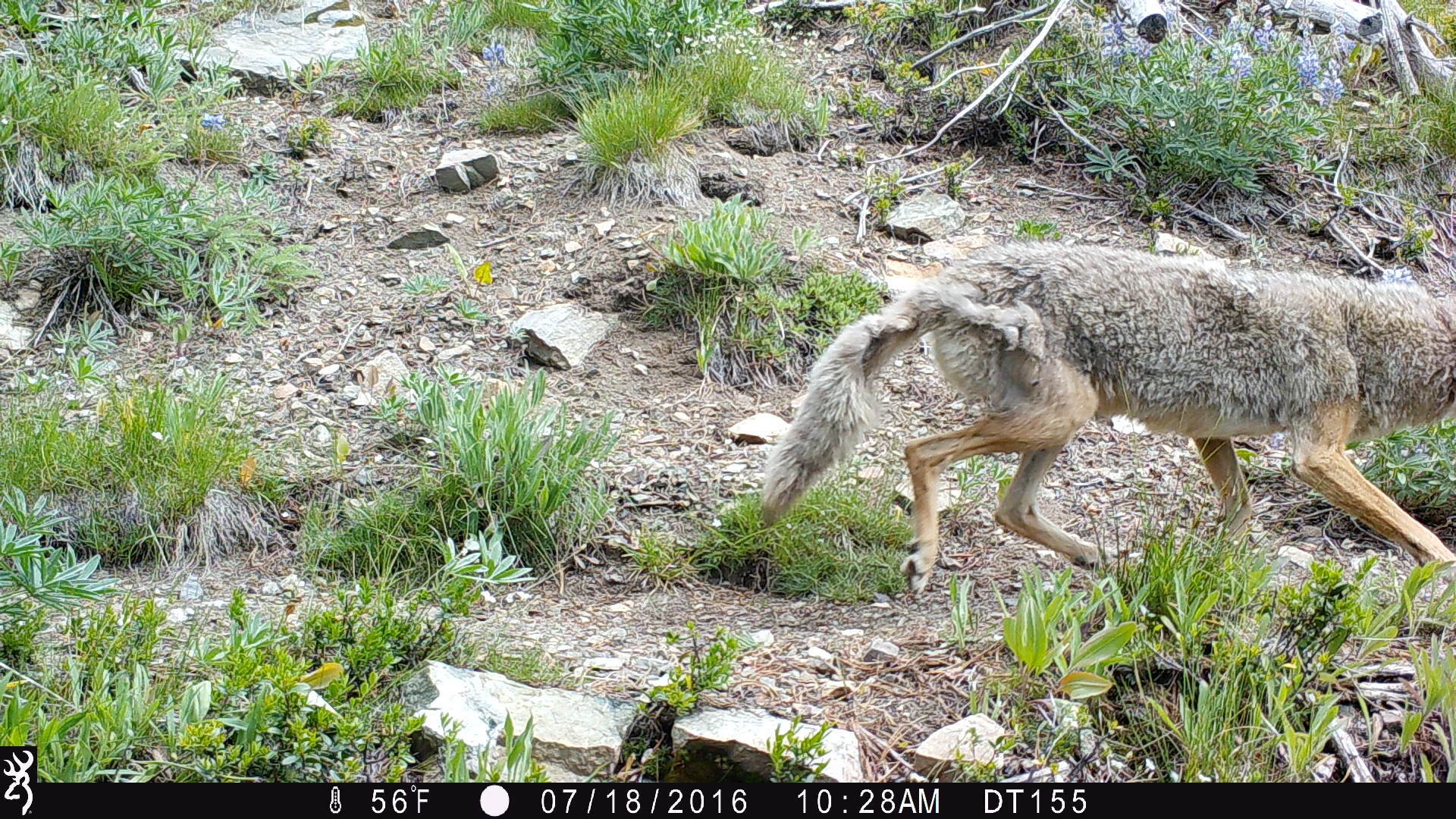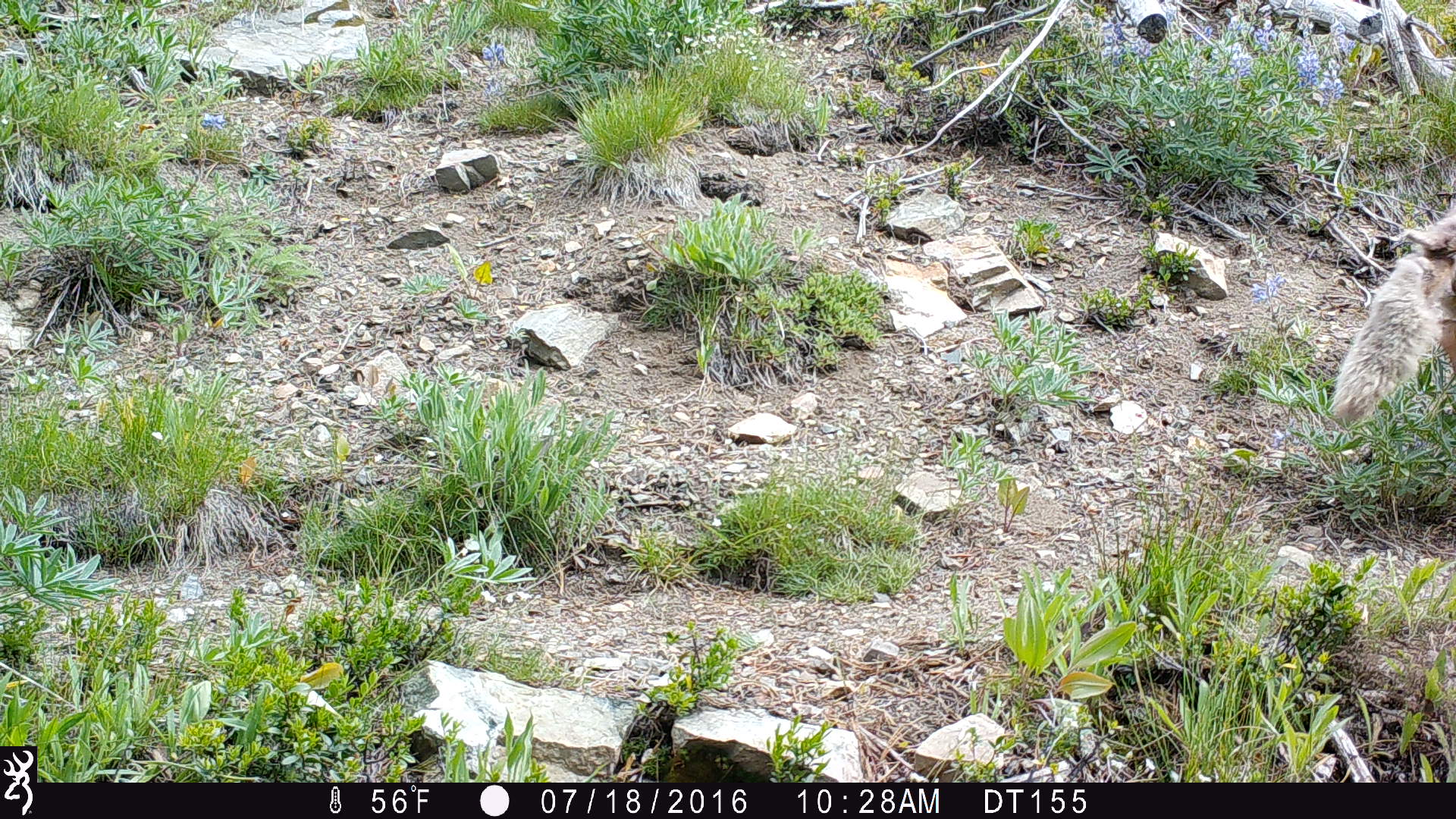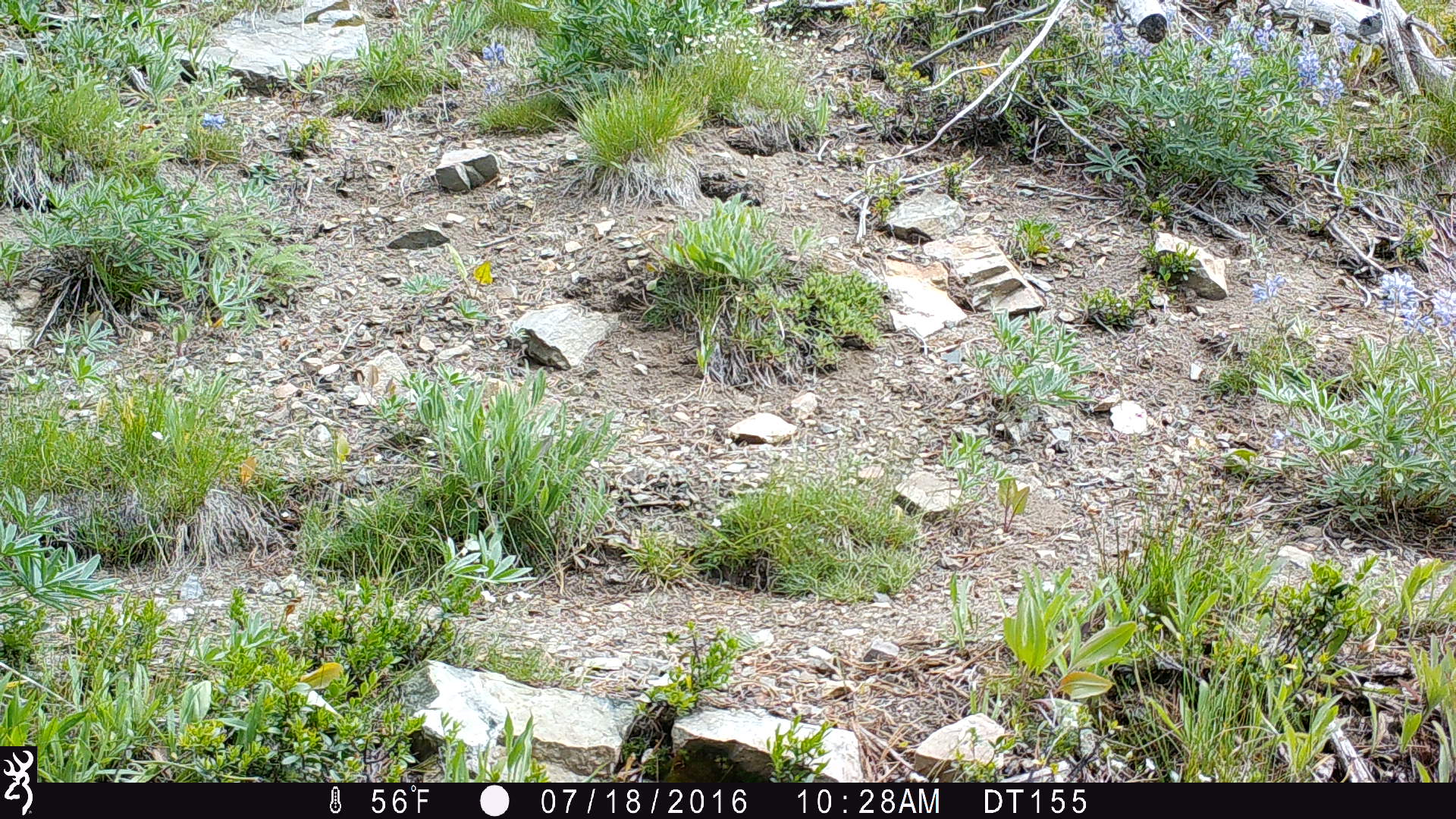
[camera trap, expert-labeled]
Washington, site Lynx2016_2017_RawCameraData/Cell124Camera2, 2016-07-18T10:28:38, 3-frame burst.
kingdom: Animalia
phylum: Chordata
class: Mammalia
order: Carnivora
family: Canidae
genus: Canis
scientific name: Canis latrans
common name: coyote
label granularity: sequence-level